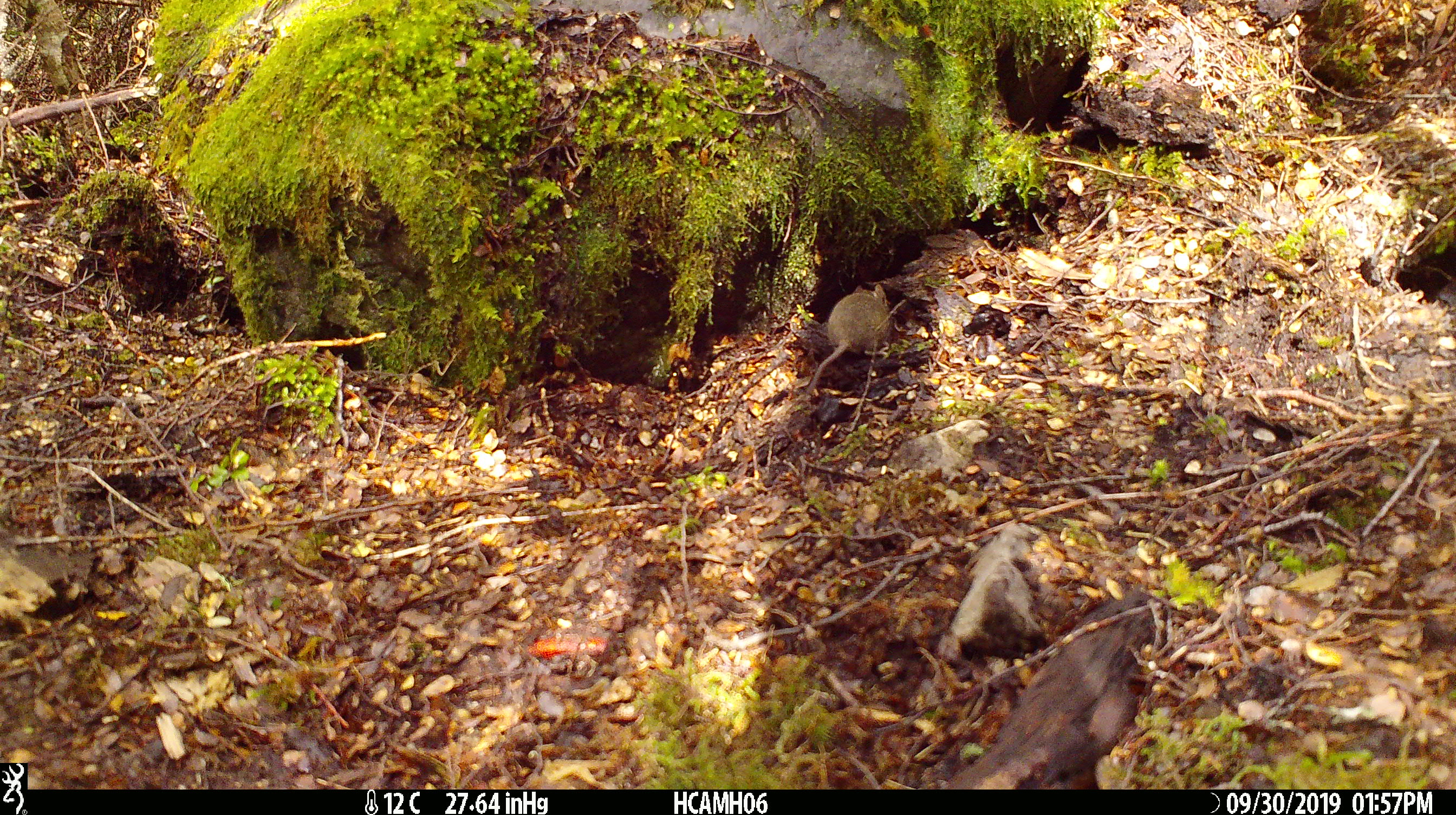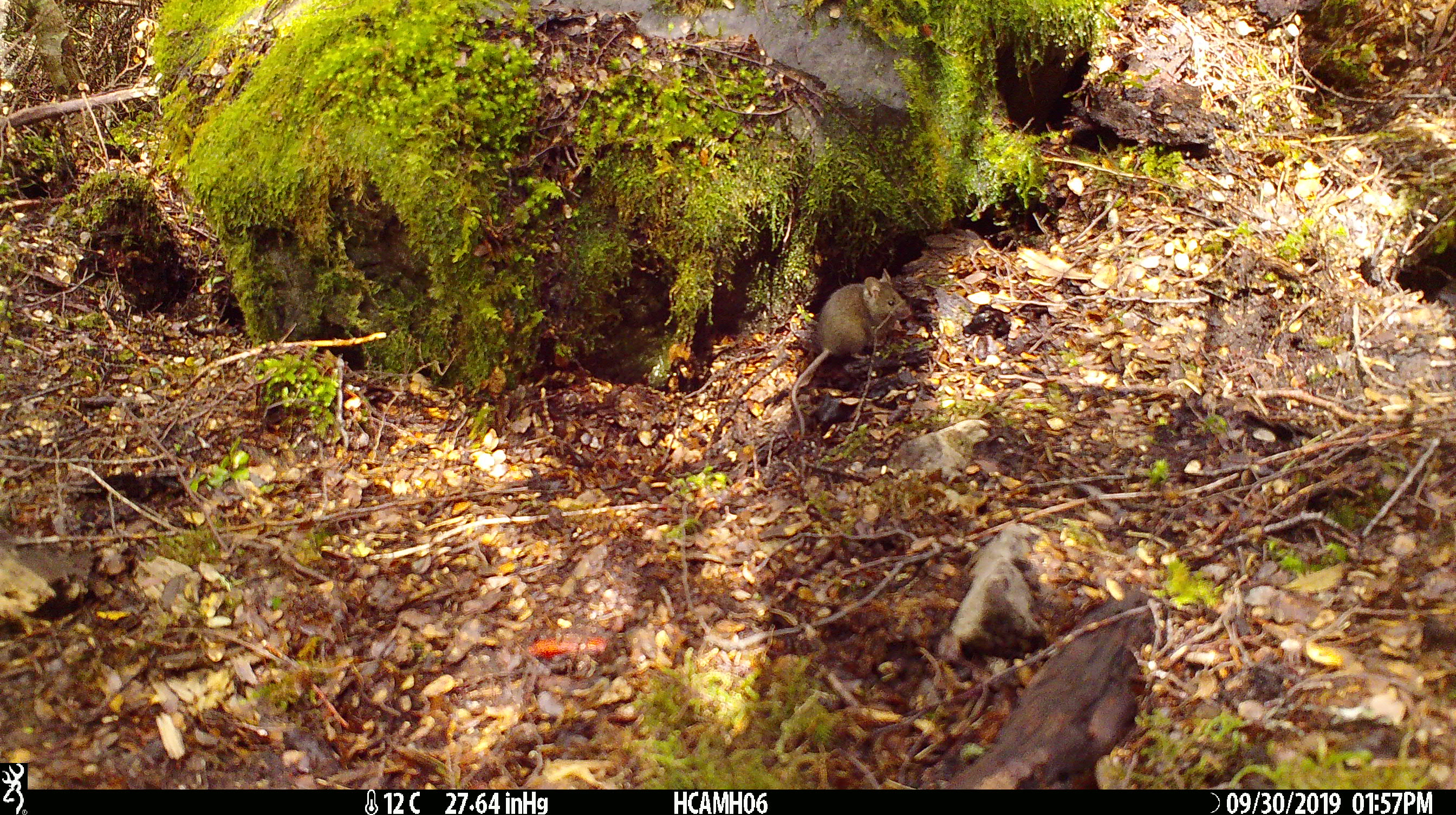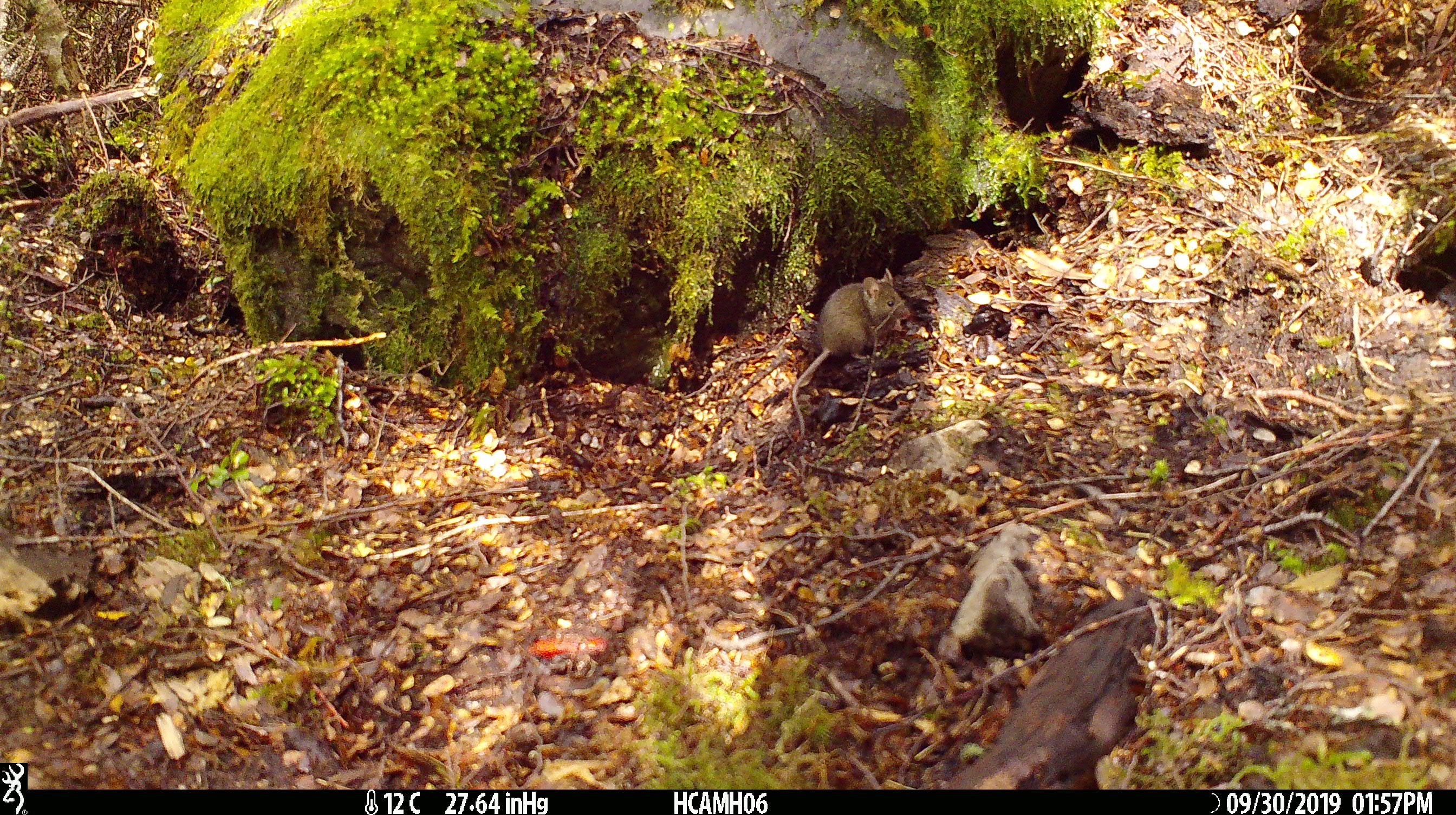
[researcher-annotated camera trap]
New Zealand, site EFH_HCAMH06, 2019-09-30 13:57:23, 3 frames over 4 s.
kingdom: Animalia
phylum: Chordata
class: Mammalia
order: Rodentia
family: Muridae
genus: Mus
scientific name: Mus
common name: mouse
Mouse (Mus).